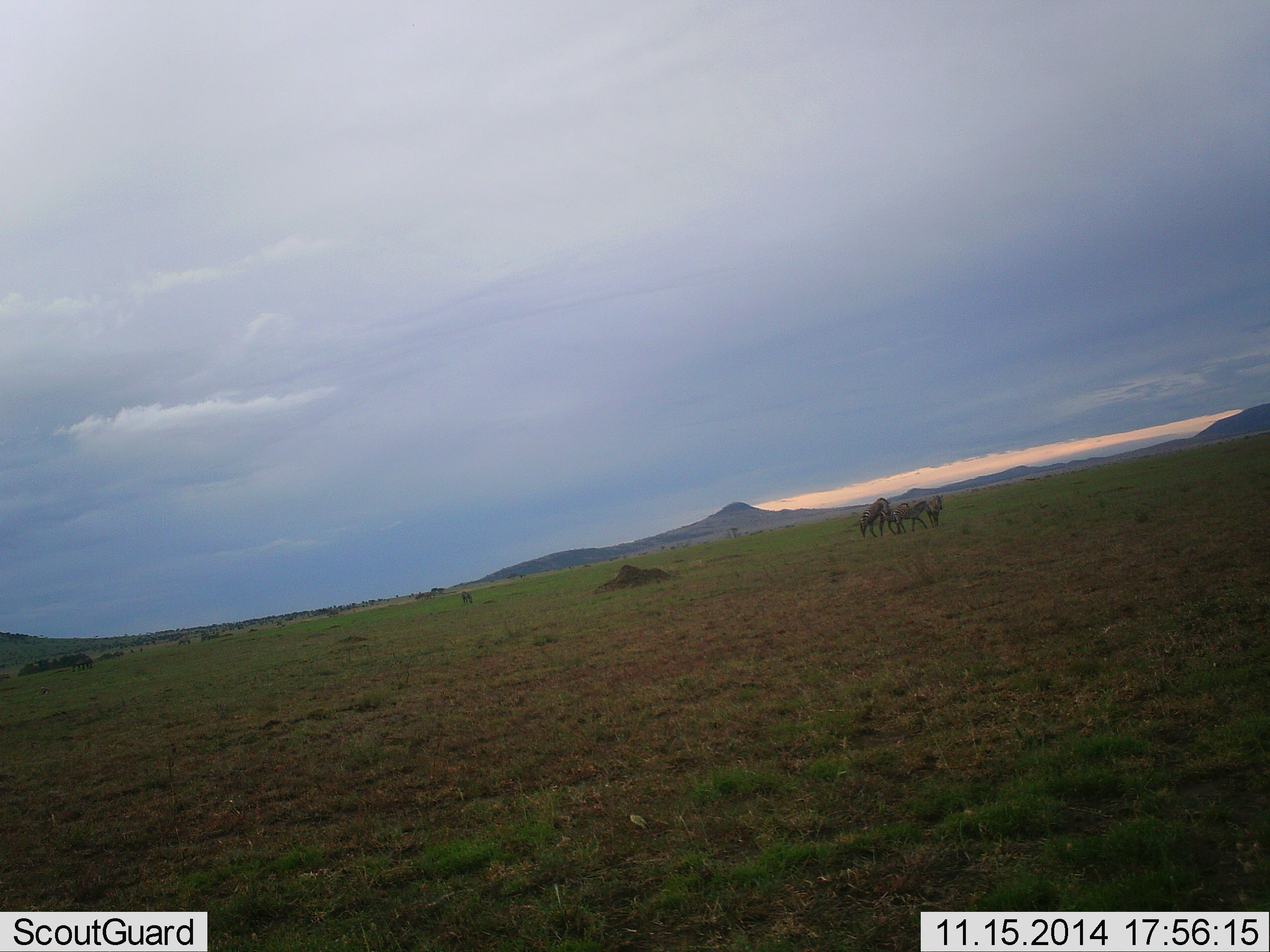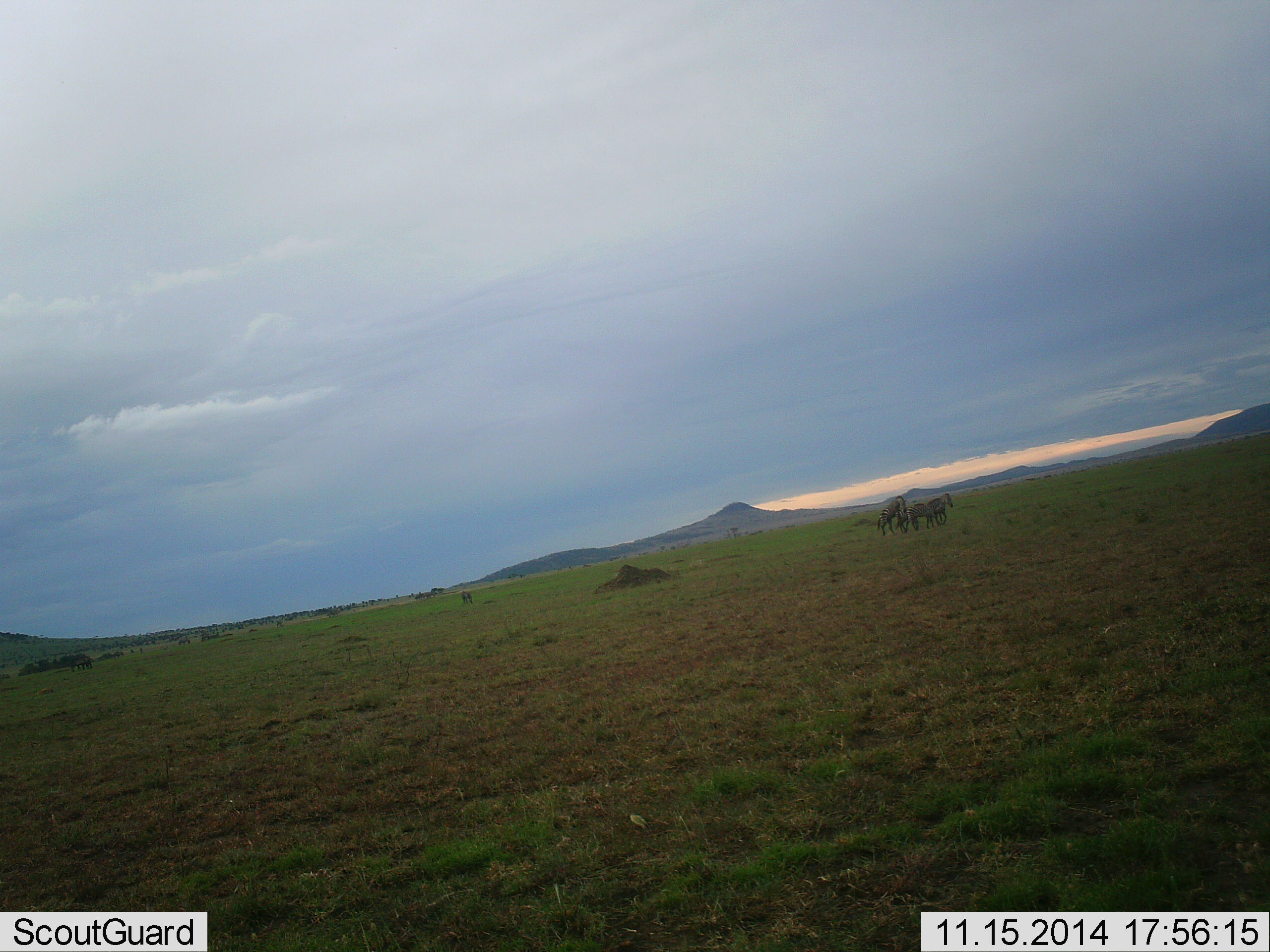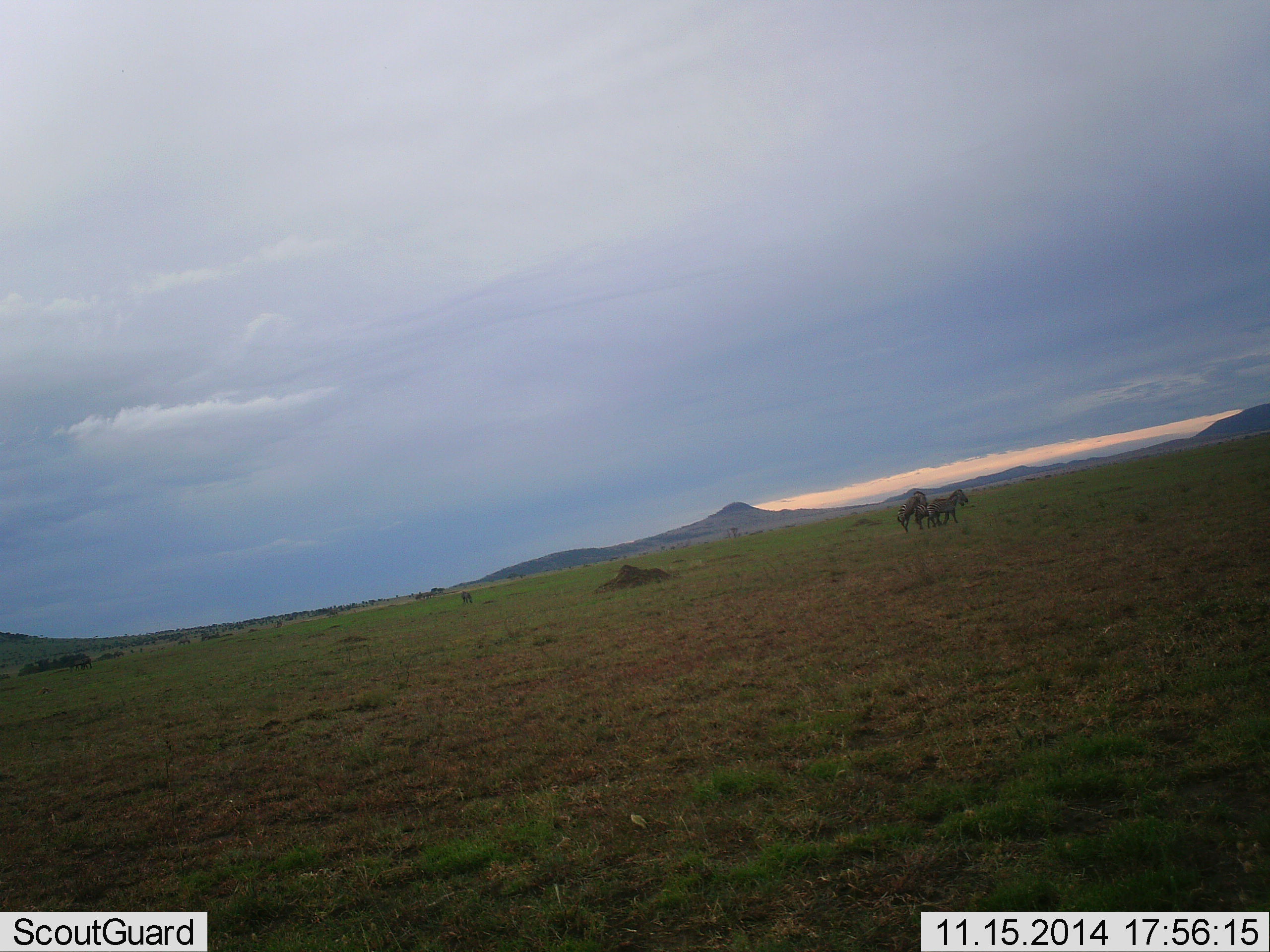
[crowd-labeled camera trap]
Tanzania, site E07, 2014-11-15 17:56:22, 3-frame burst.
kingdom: Animalia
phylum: Chordata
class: Mammalia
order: Perissodactyla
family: Equidae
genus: Equus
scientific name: Equus quagga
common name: plains zebra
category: zebra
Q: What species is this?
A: Zebra (plains zebra) (Equus quagga).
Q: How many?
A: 3.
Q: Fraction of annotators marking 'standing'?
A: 40%.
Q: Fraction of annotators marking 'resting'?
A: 0%.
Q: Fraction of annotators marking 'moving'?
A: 40%.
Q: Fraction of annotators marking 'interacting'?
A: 50%.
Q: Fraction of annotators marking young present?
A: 10%.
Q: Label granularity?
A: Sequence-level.